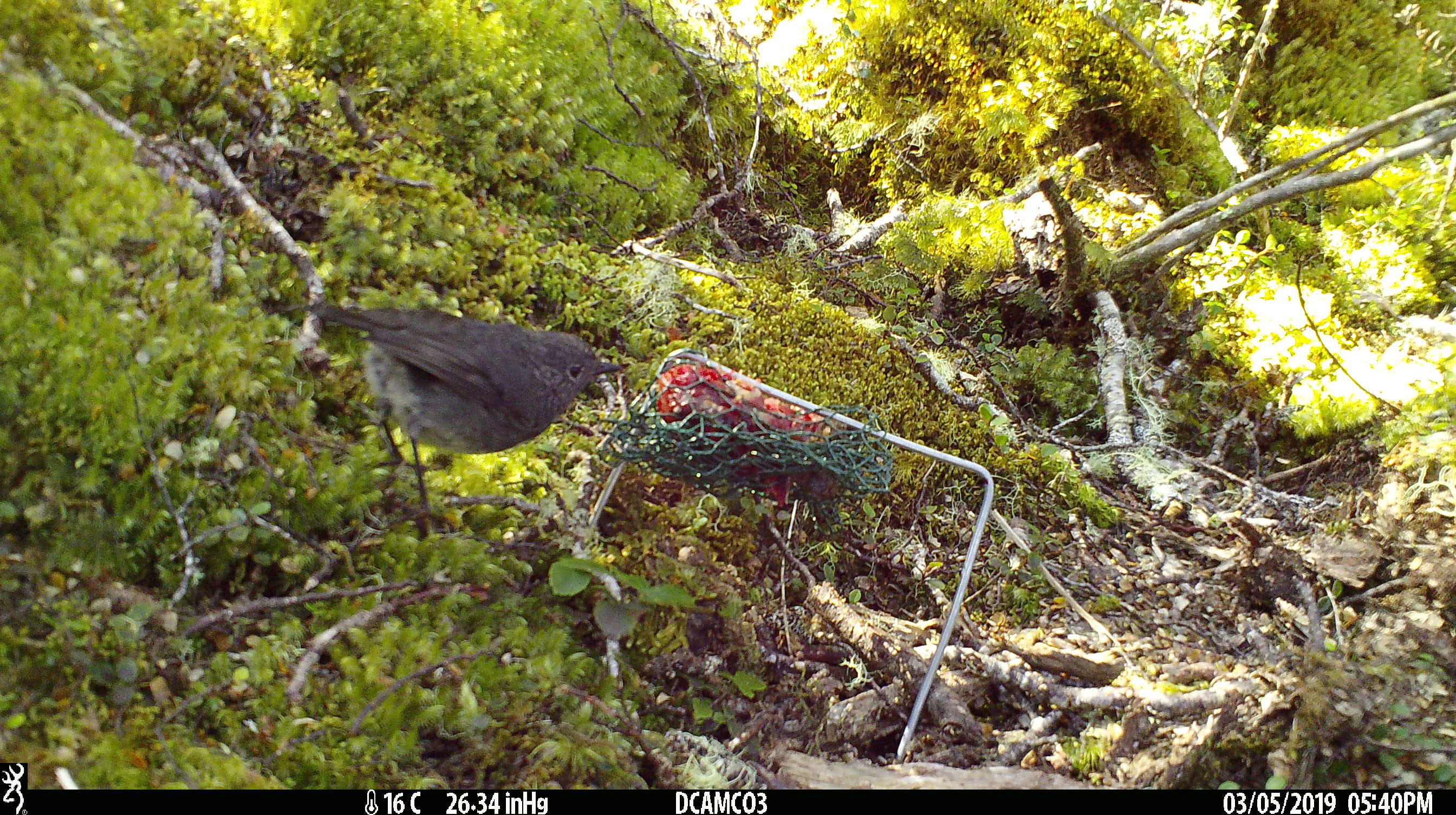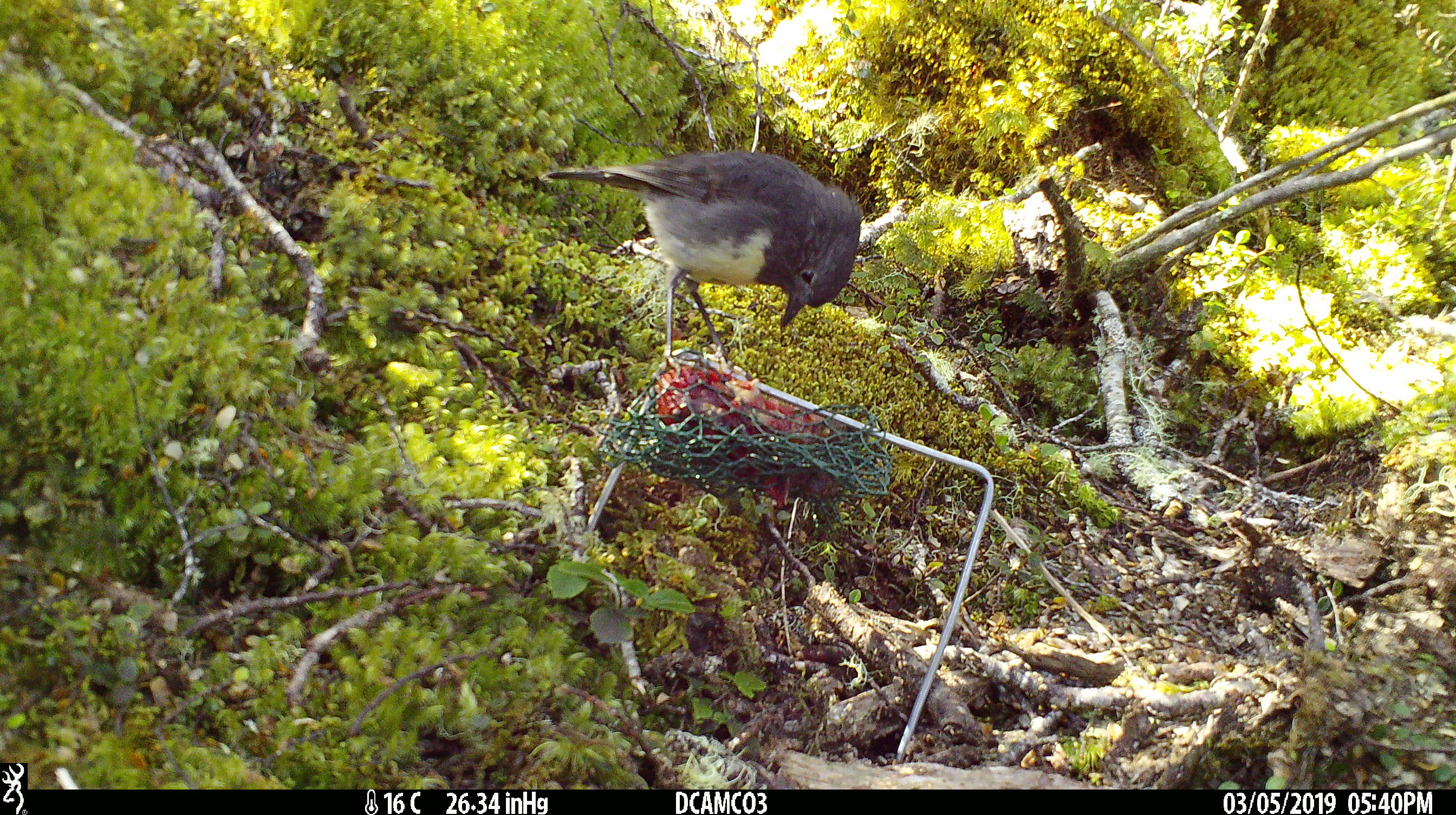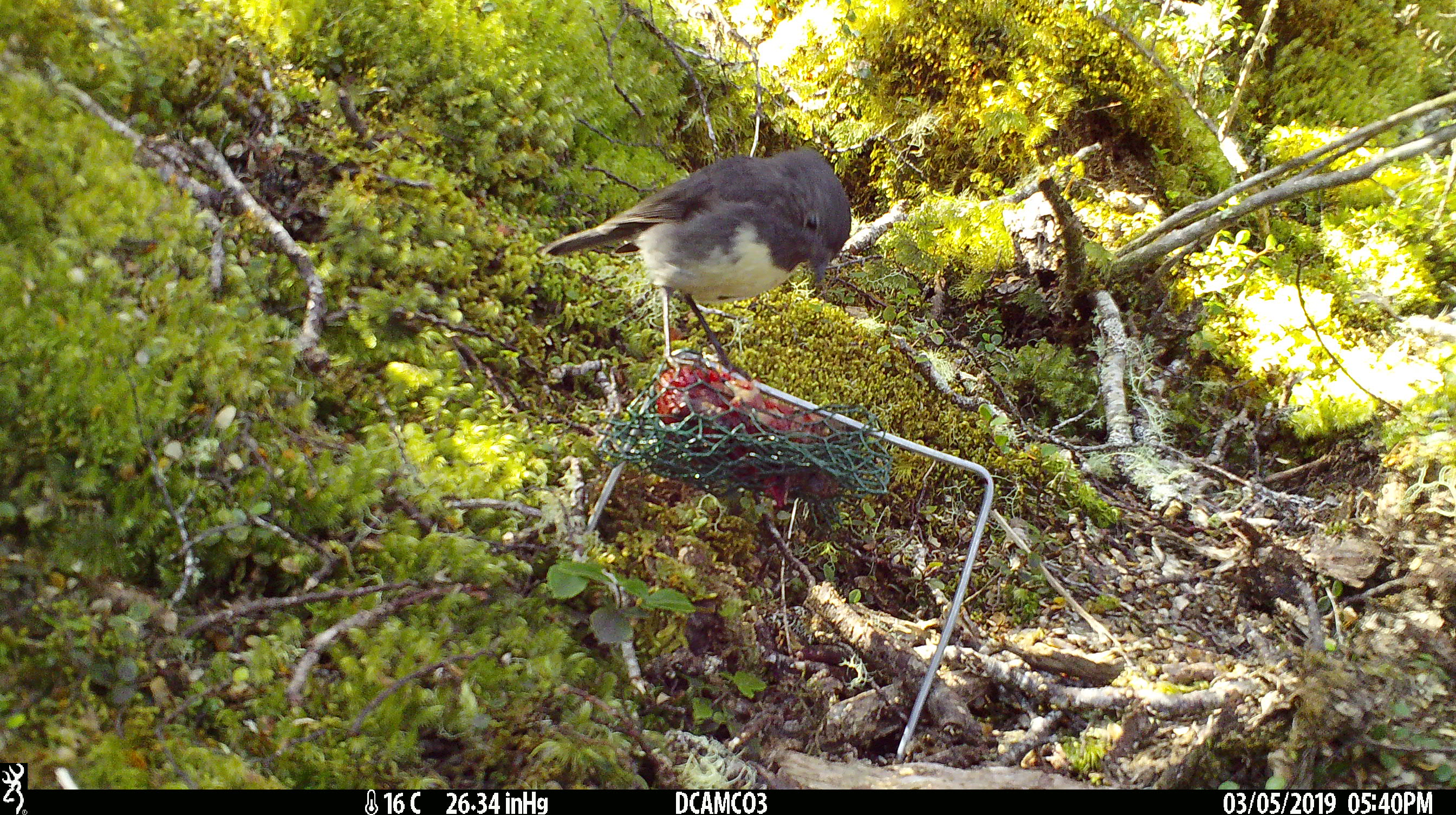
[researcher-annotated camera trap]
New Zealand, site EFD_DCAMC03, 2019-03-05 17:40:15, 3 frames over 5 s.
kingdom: Animalia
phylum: Chordata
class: Aves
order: Passeriformes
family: Petroicidae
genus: Petroica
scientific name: Petroica australis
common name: new zealand robin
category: robin